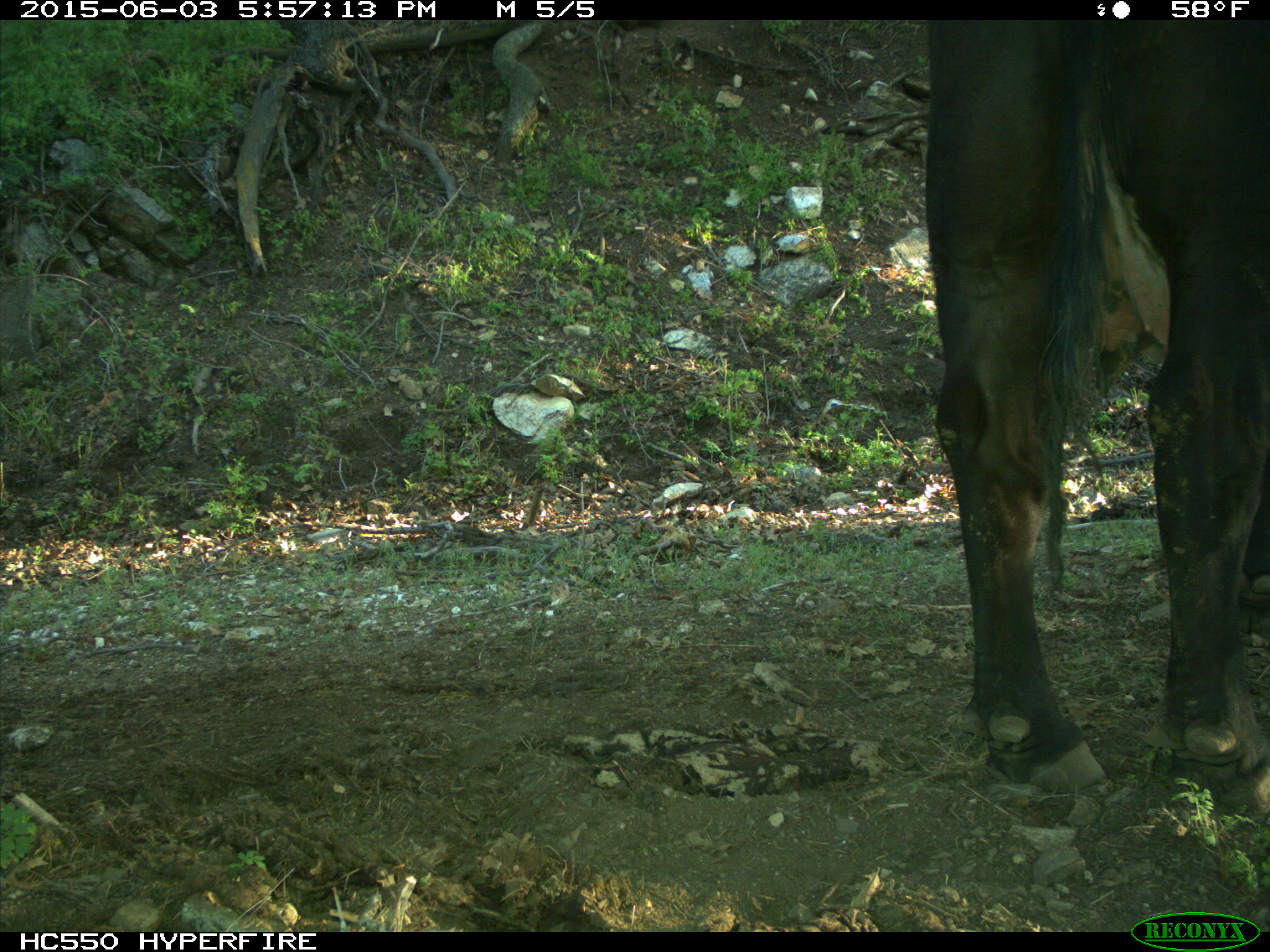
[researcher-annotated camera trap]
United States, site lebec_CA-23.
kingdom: Animalia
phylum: Chordata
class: Mammalia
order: Artiodactyla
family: Bovidae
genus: Bos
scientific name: Bos taurus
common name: domestic cow